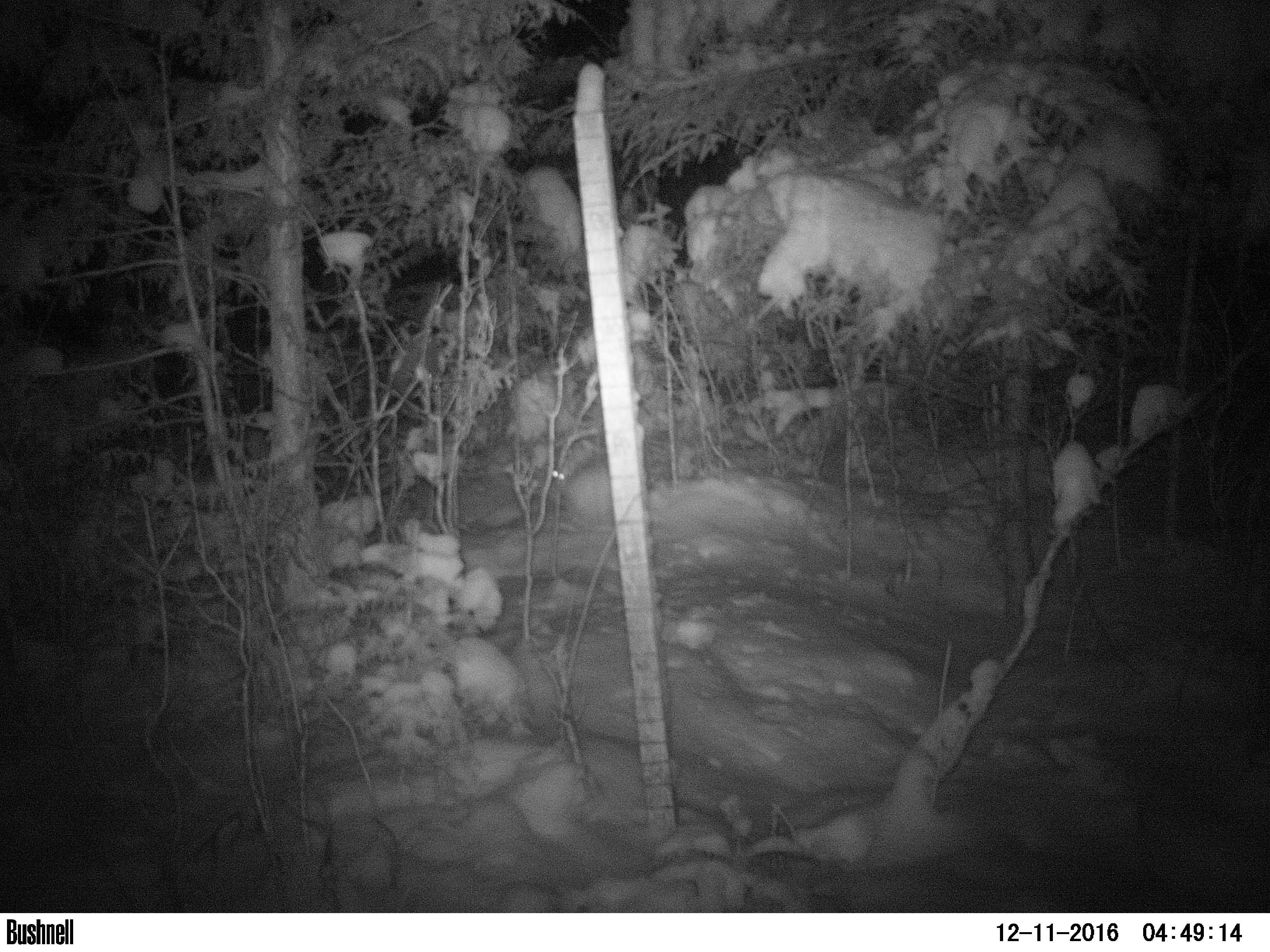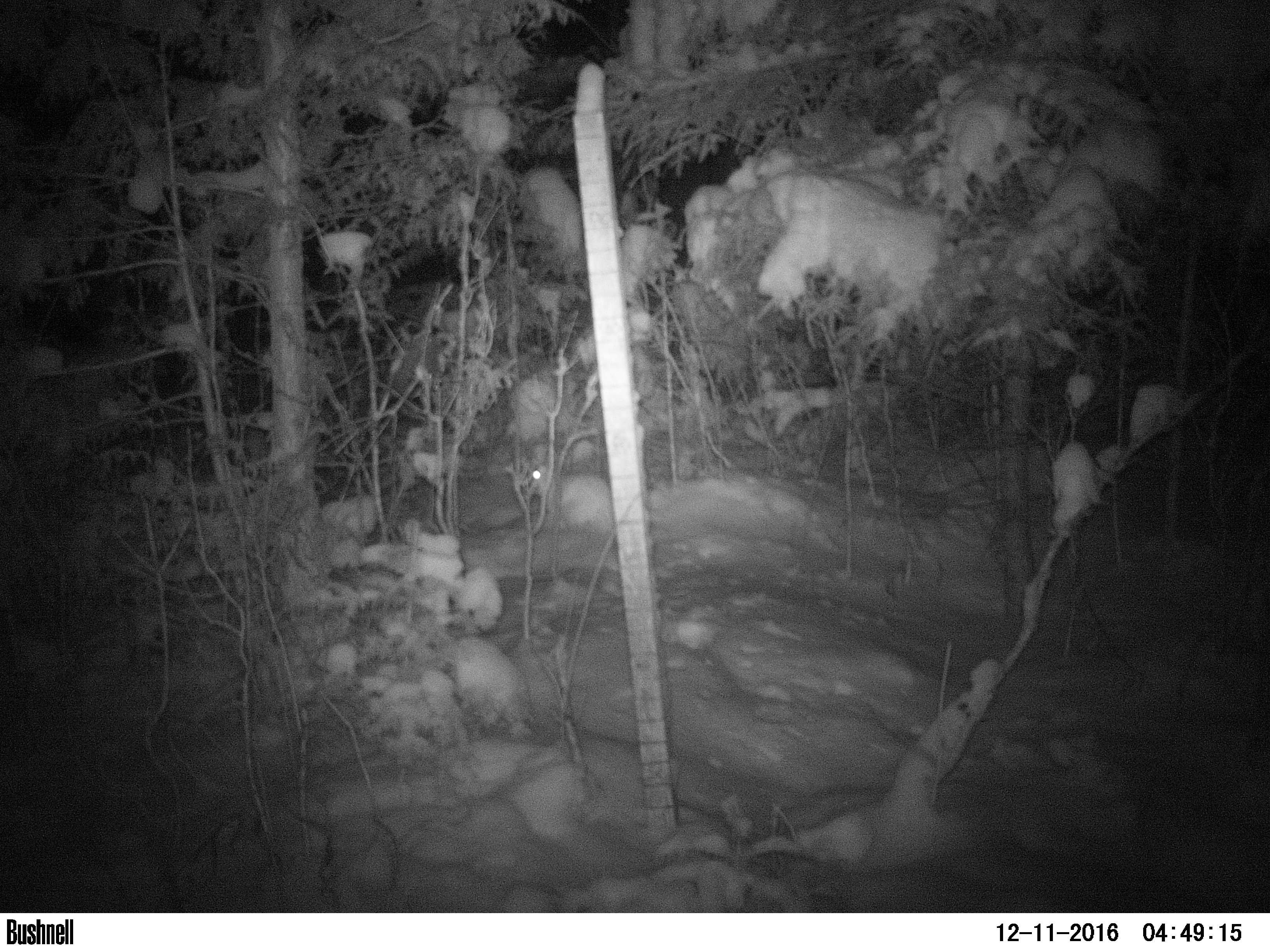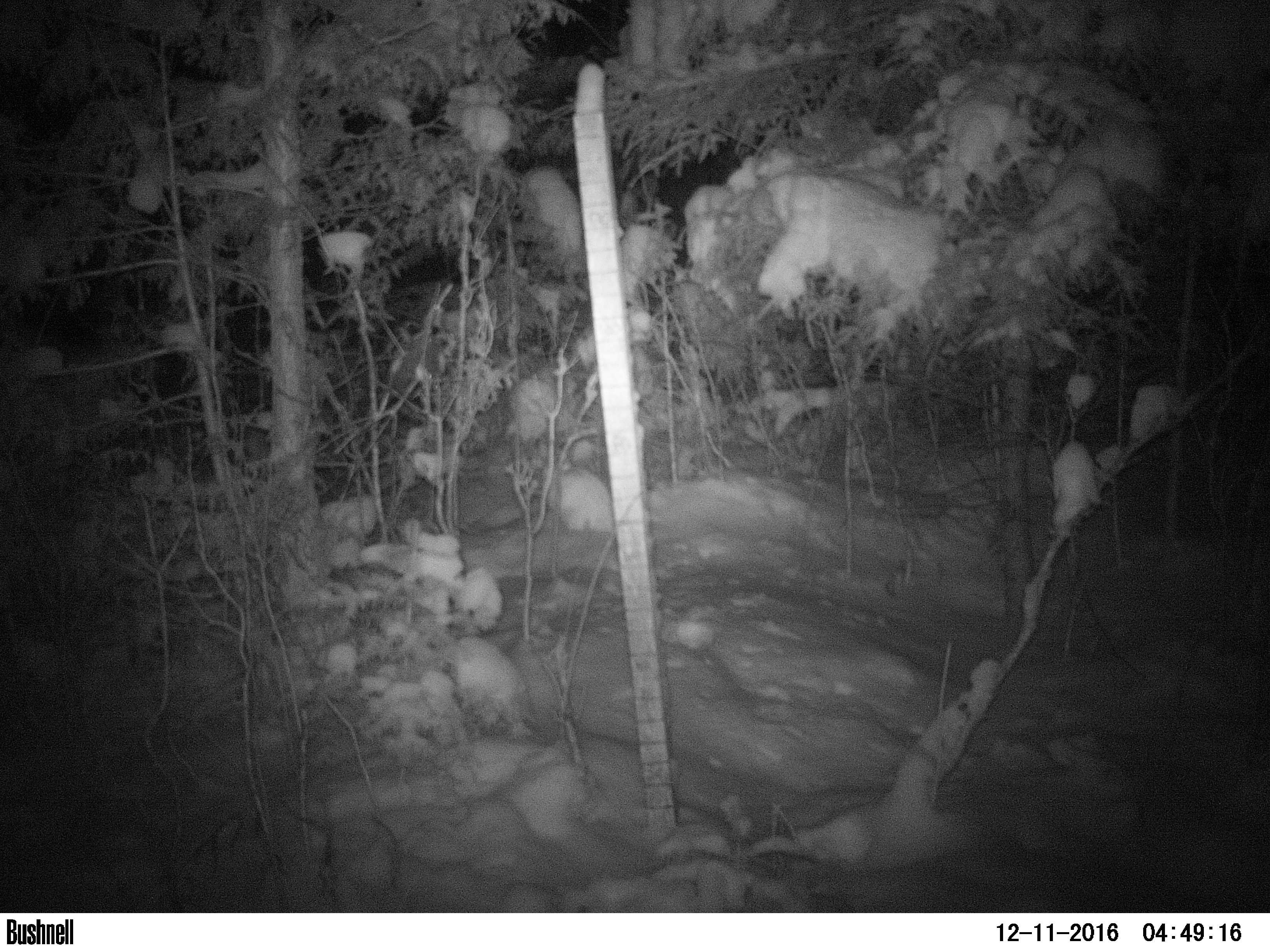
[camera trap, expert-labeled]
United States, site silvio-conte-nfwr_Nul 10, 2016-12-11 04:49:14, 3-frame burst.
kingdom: Animalia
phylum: Chordata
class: Mammalia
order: Lagomorpha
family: Leporidae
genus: Lepus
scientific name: Lepus americanus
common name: snowshoe hare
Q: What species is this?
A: Snowshoe hare (Lepus americanus).